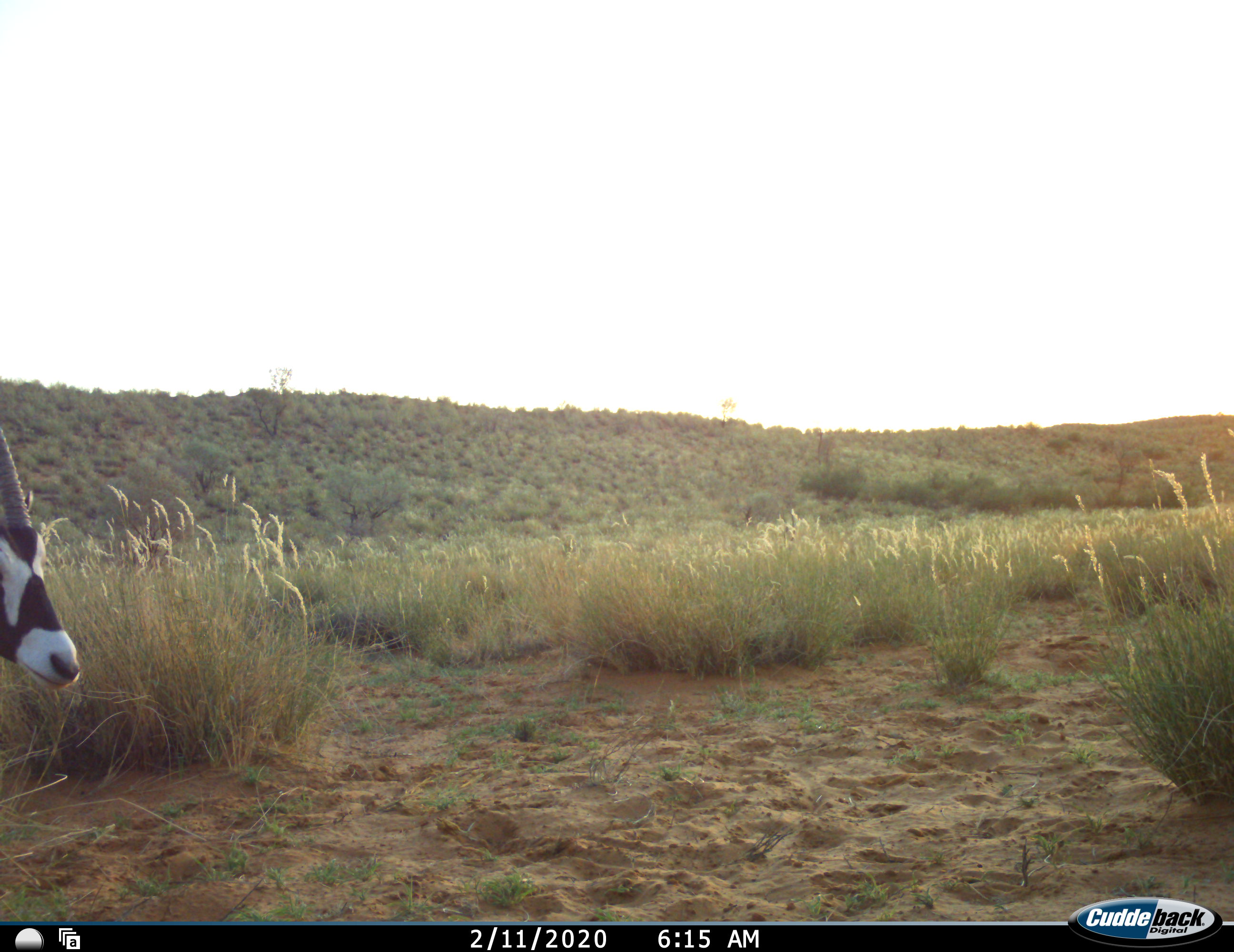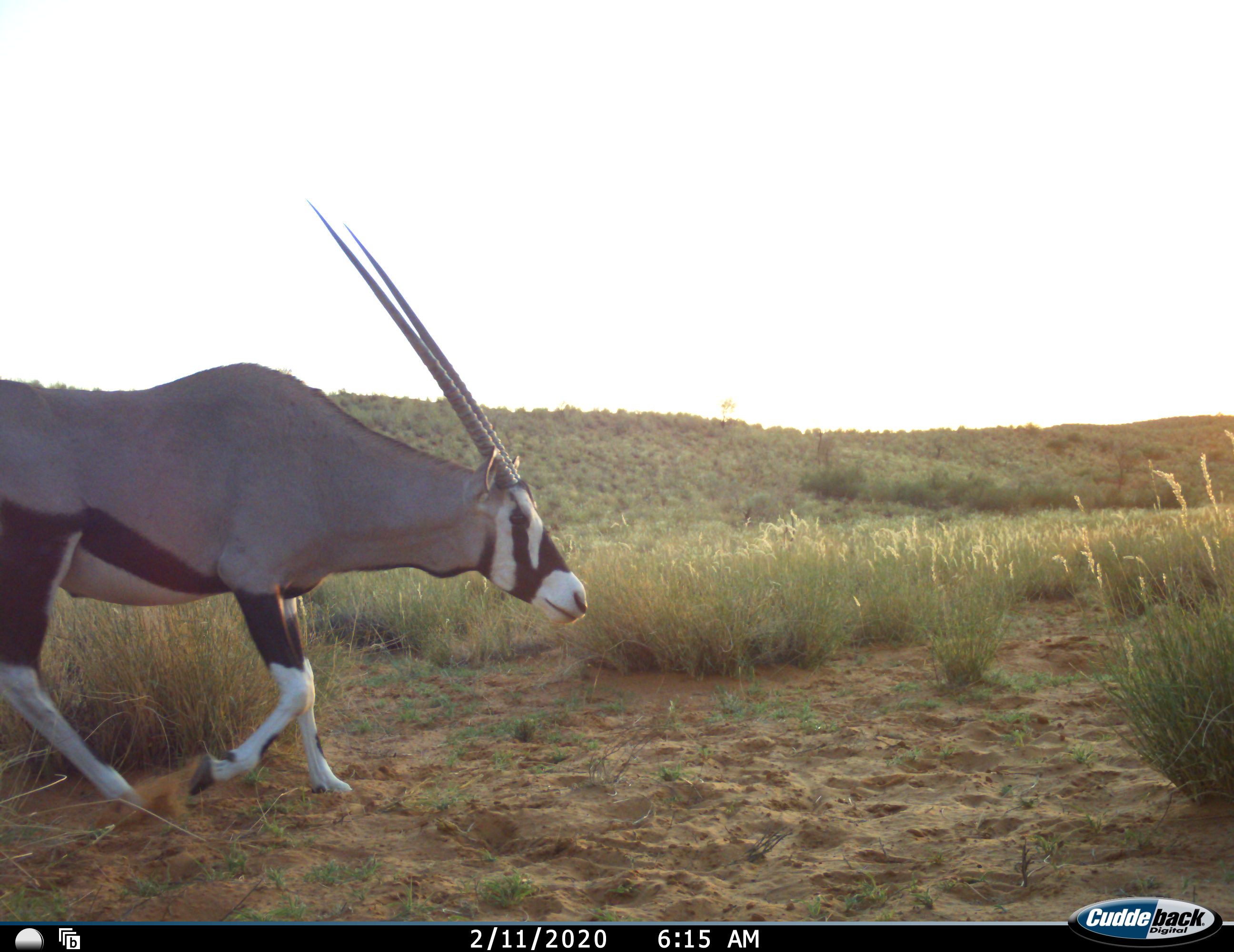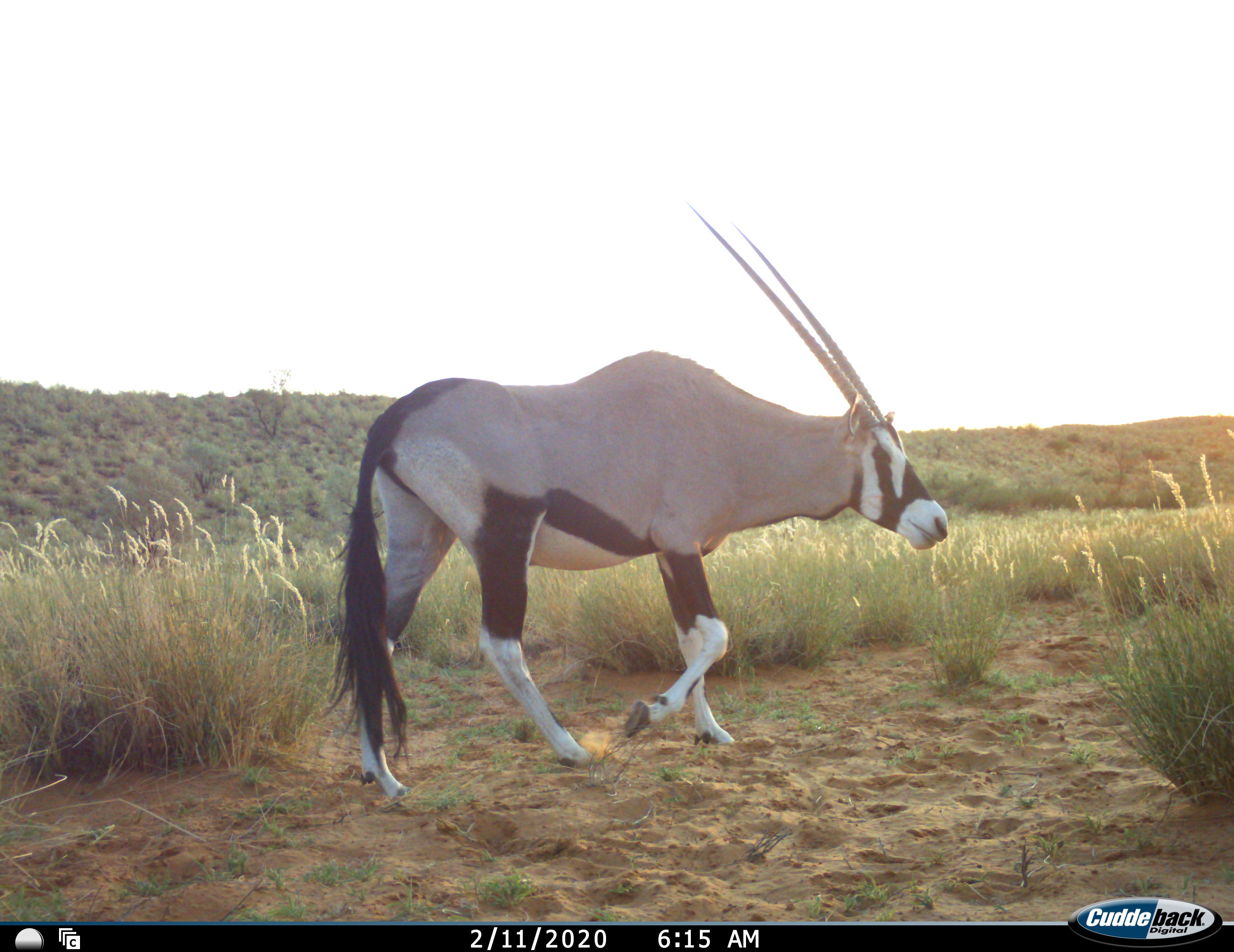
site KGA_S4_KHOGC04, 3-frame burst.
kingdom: Animalia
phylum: Chordata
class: Mammalia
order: Artiodactyla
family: Bovidae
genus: Oryx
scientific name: Oryx gazella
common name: gemsbok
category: oryx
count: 1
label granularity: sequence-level